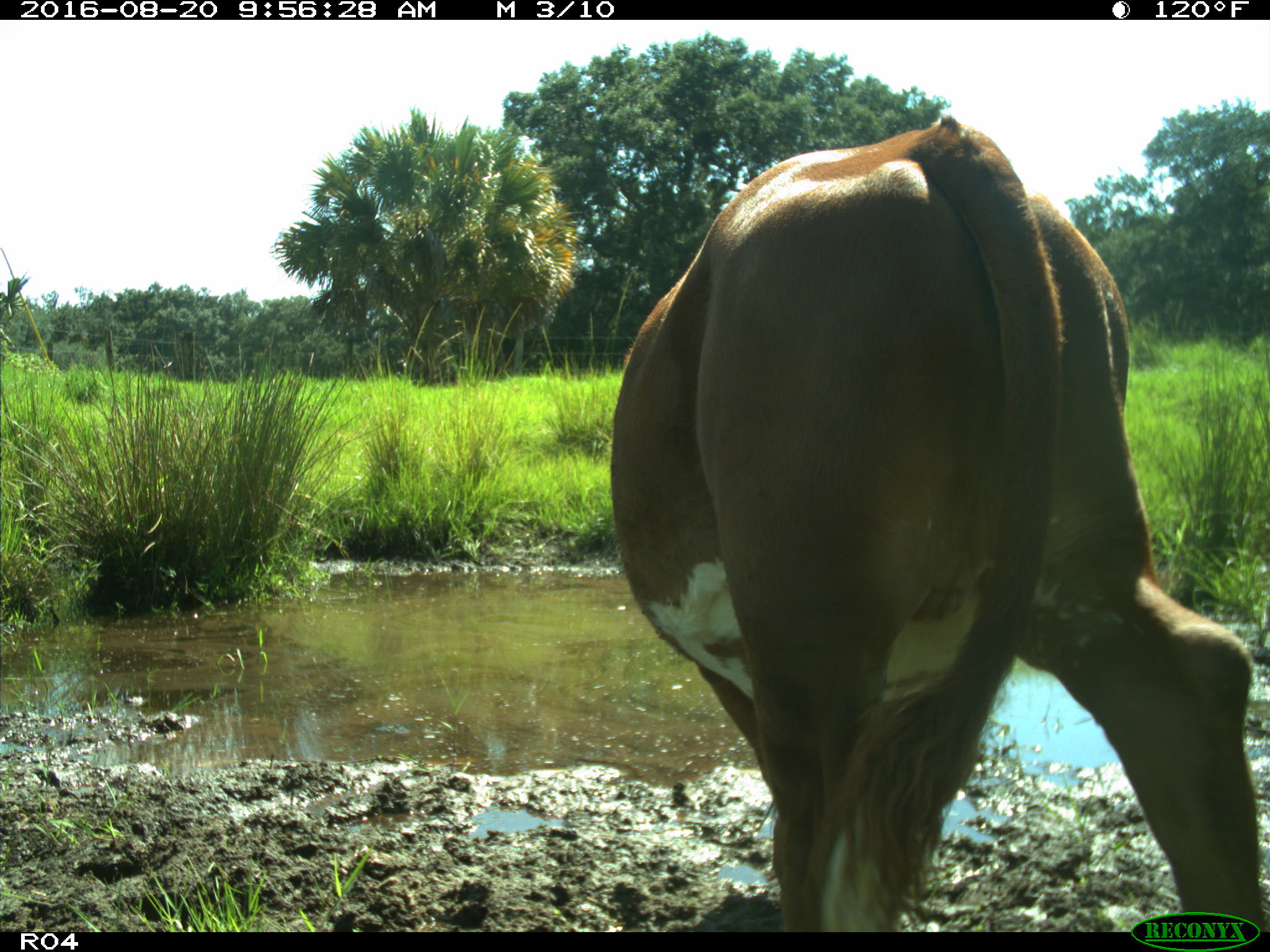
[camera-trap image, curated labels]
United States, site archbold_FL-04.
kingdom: Animalia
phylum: Chordata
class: Mammalia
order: Artiodactyla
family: Bovidae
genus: Bos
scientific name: Bos taurus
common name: domestic cow